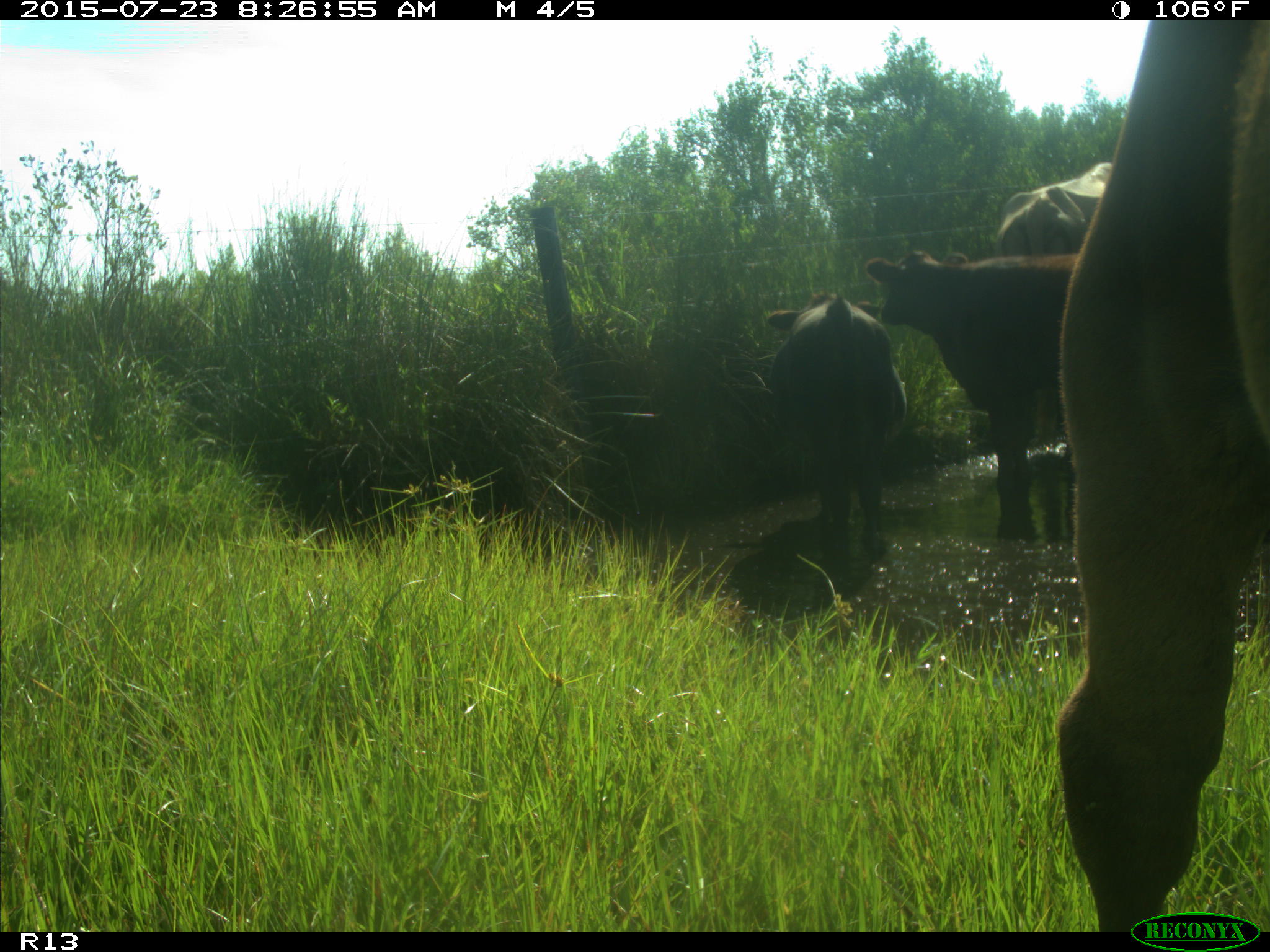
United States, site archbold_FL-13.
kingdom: Animalia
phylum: Chordata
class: Mammalia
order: Artiodactyla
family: Bovidae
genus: Bos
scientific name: Bos taurus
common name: domestic cow